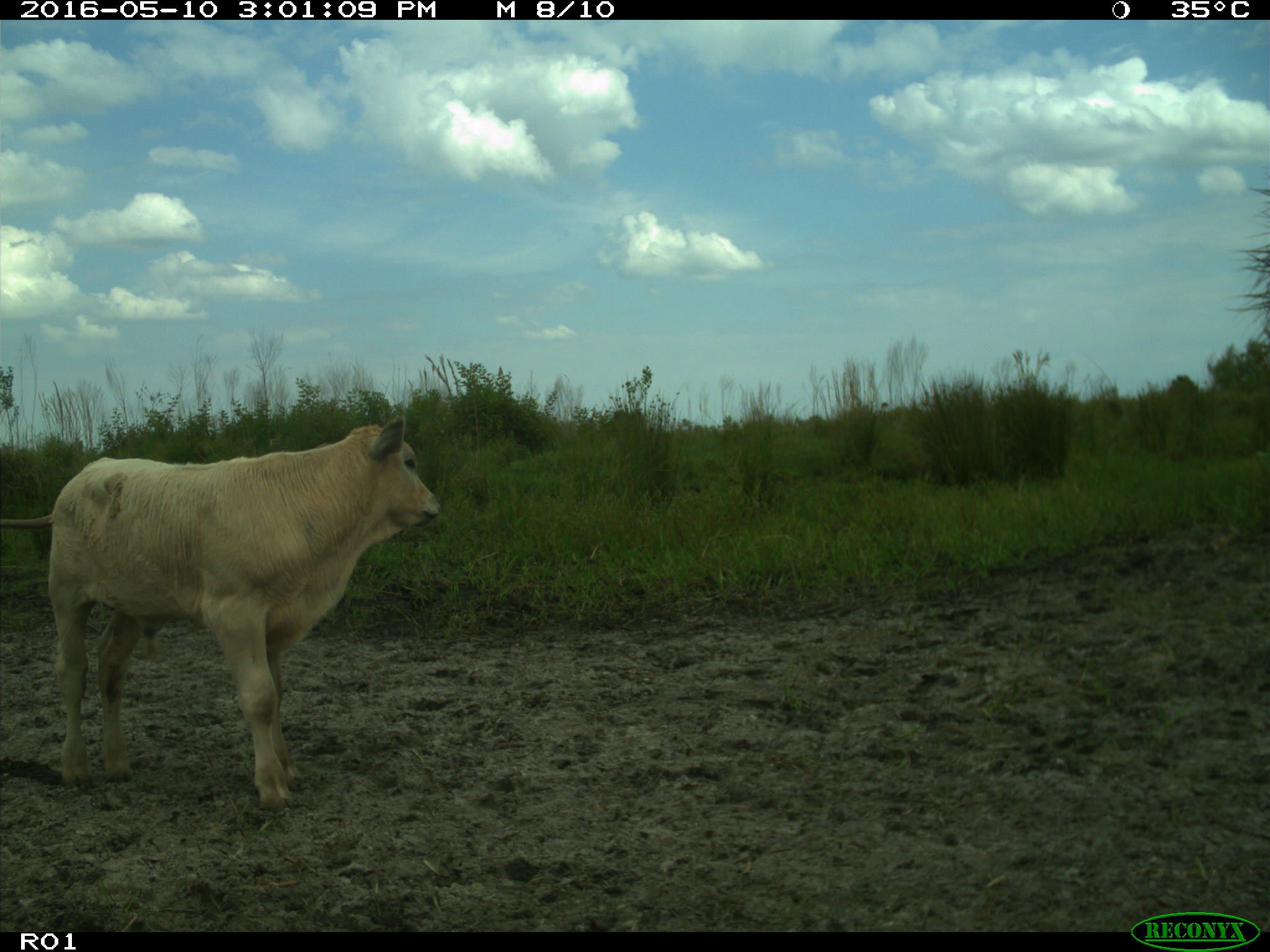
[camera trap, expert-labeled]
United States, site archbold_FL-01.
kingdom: Animalia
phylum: Chordata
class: Mammalia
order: Artiodactyla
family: Bovidae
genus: Bos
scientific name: Bos taurus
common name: domestic cow